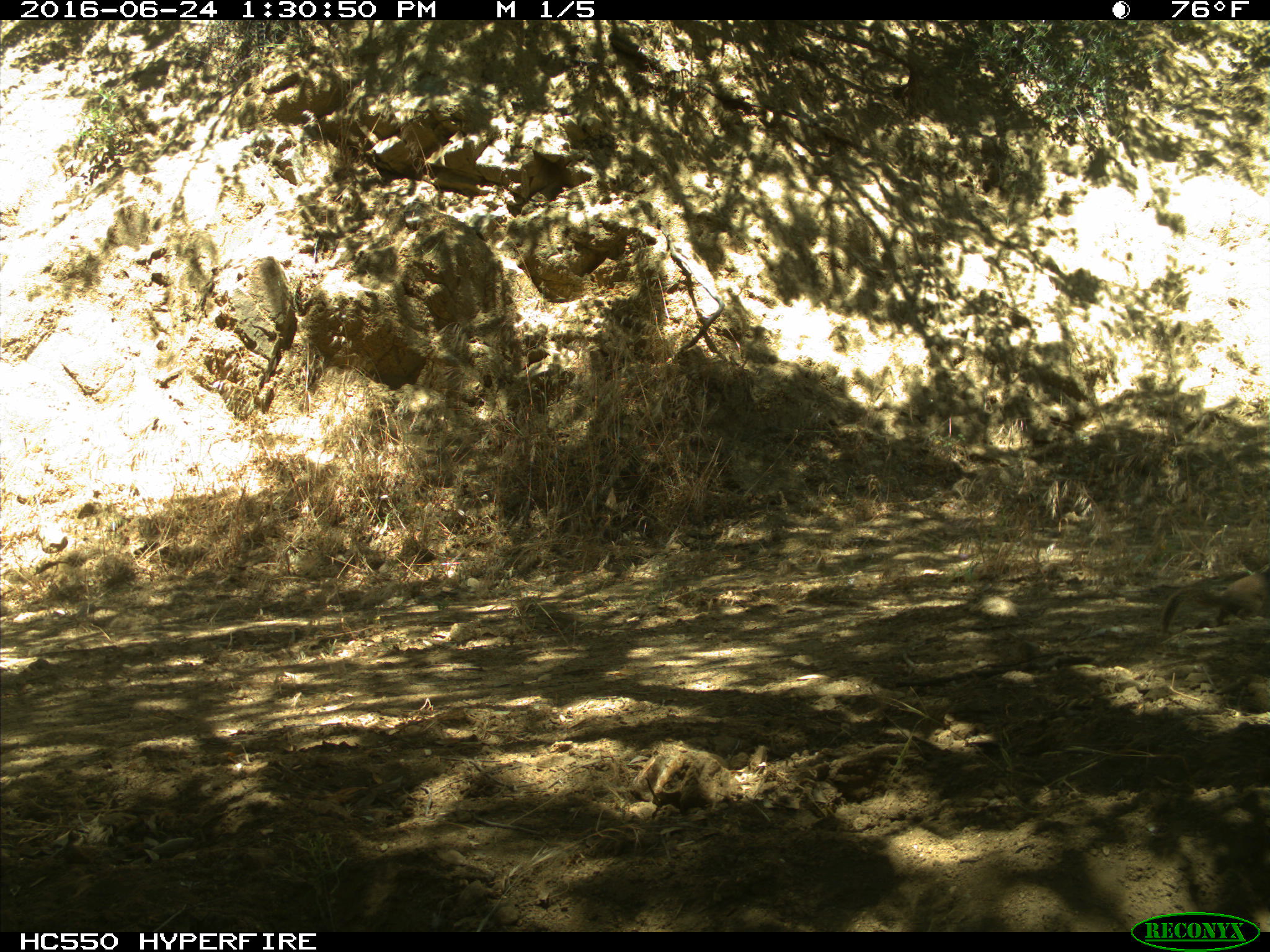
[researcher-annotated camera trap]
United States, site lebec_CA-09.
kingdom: Animalia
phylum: Chordata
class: Mammalia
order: Rodentia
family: Sciuridae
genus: Otospermophilus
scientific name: Otospermophilus beecheyi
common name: california ground squirrel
Otospermophilus beecheyi (california ground squirrel).